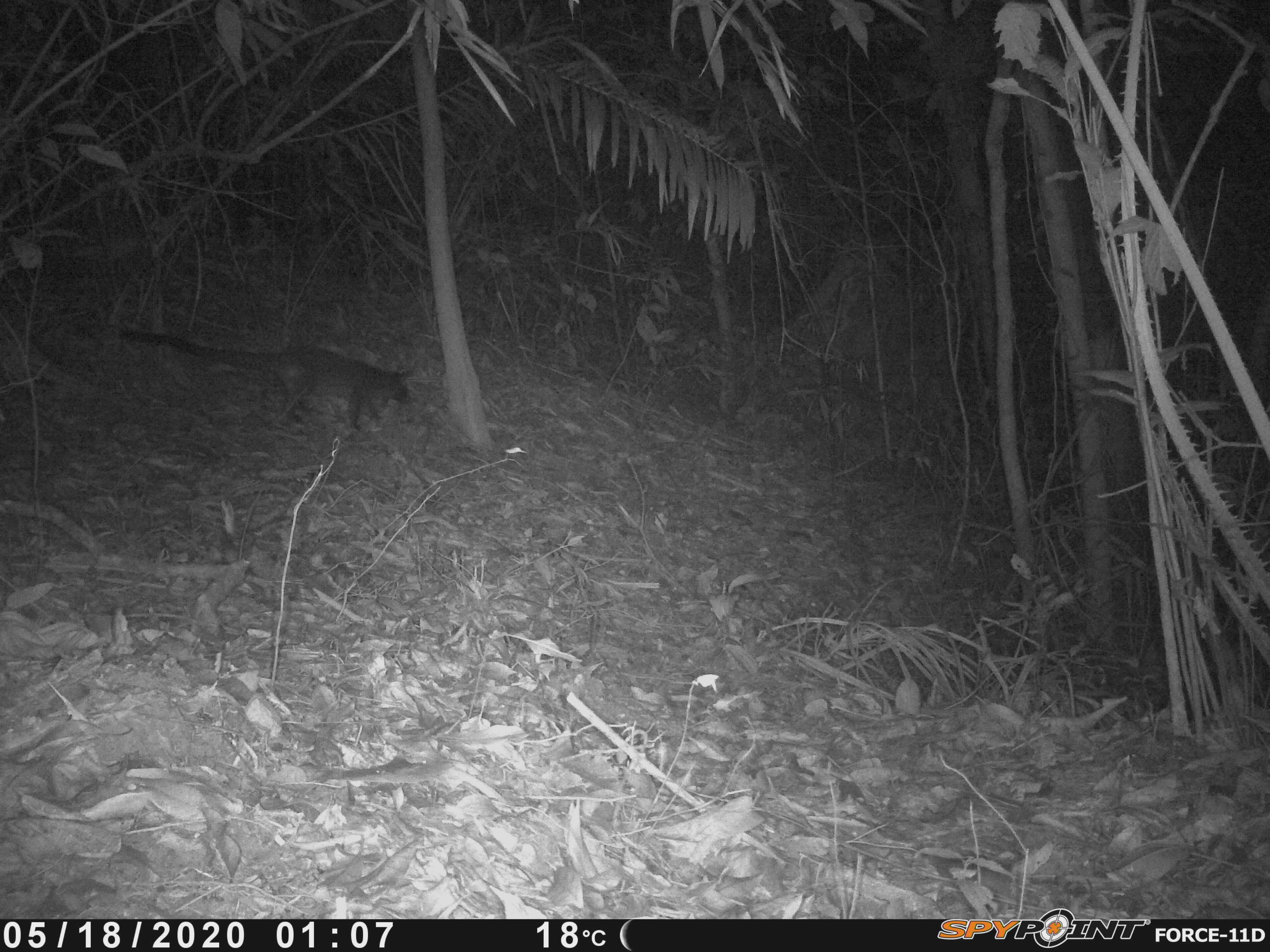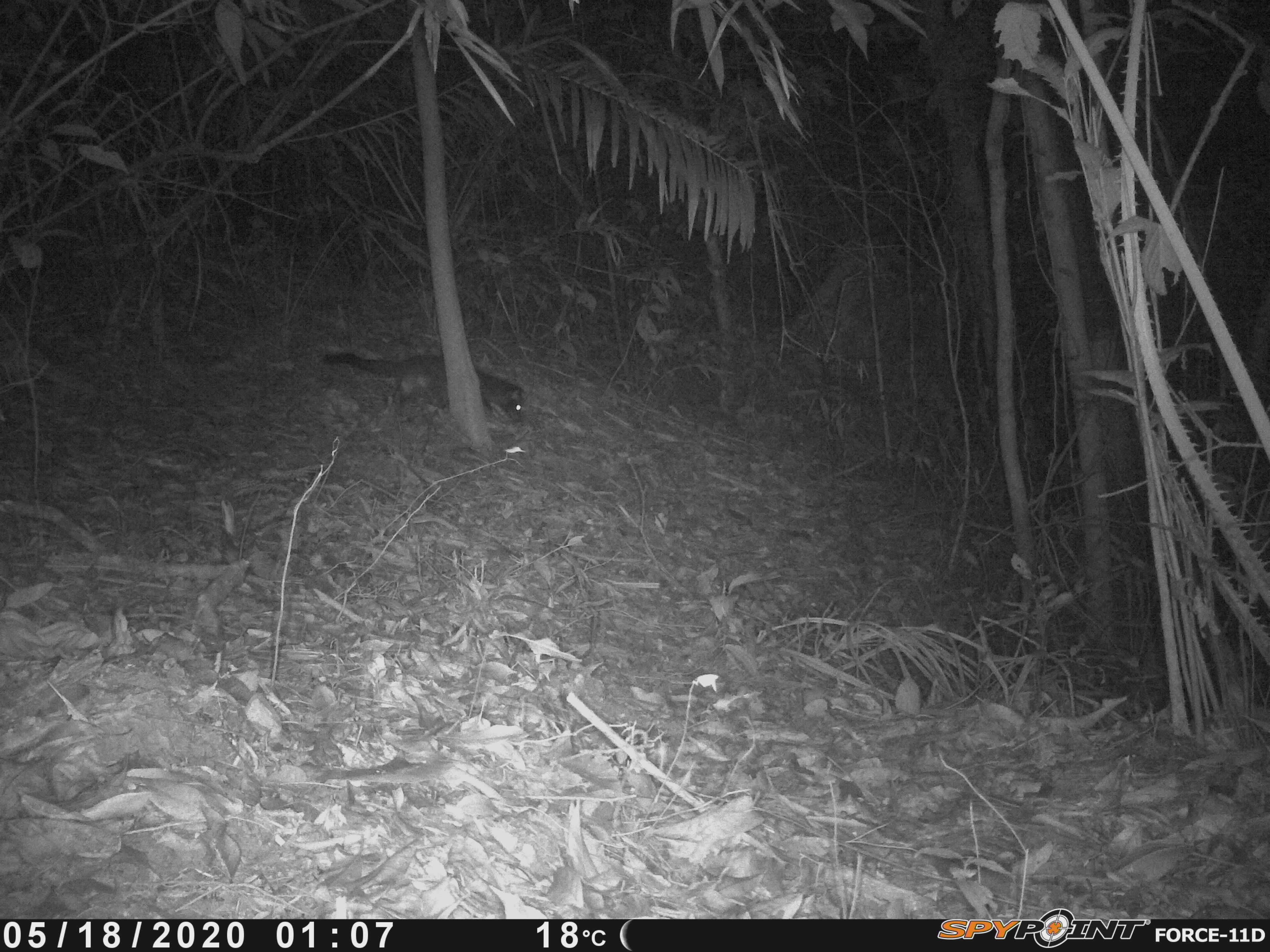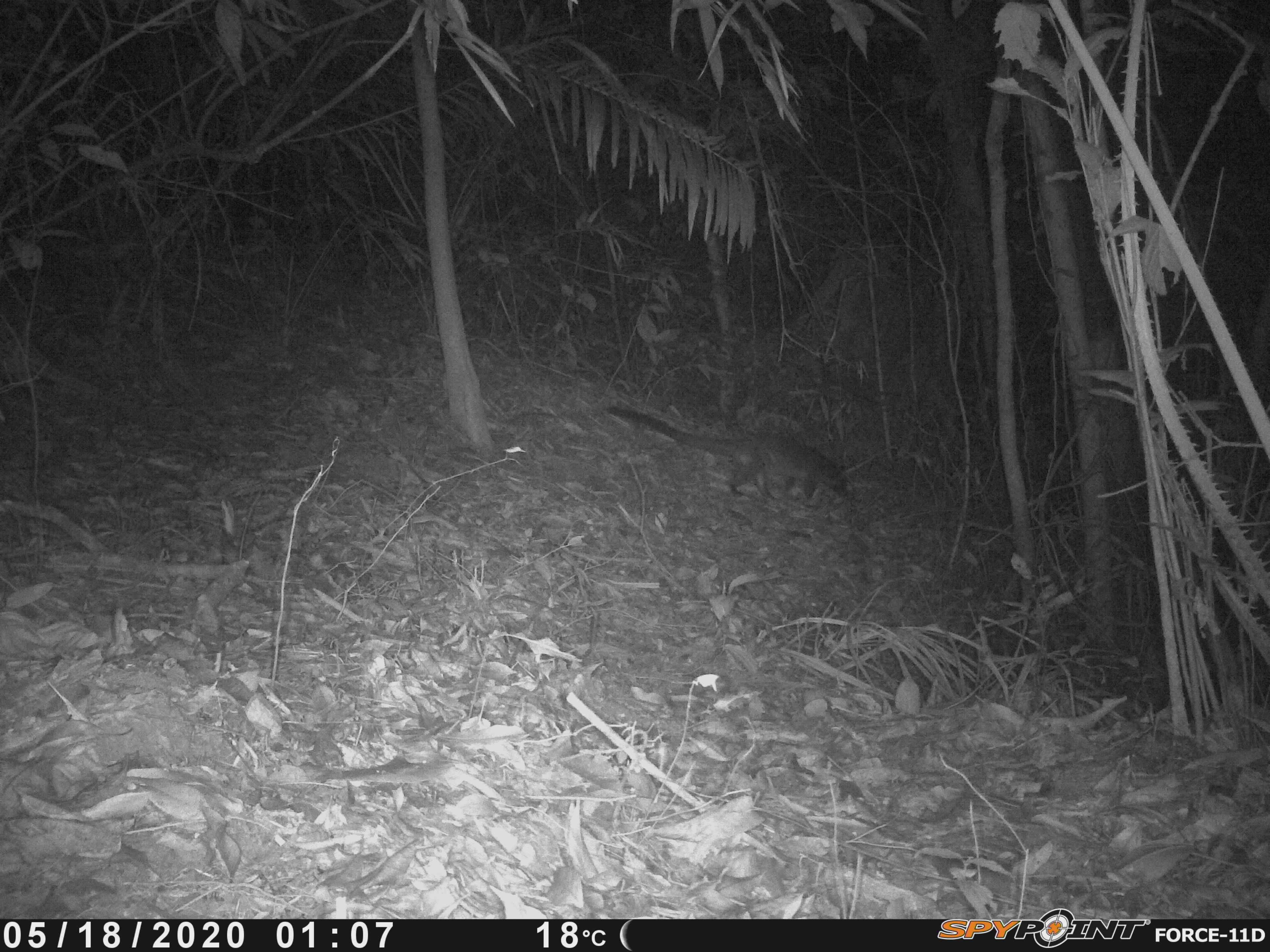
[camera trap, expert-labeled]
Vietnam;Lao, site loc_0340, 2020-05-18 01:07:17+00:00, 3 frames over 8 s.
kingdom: Animalia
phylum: Chordata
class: Mammalia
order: Carnivora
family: Viverridae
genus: Paguma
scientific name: Paguma larvata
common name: masked palm civet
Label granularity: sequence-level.